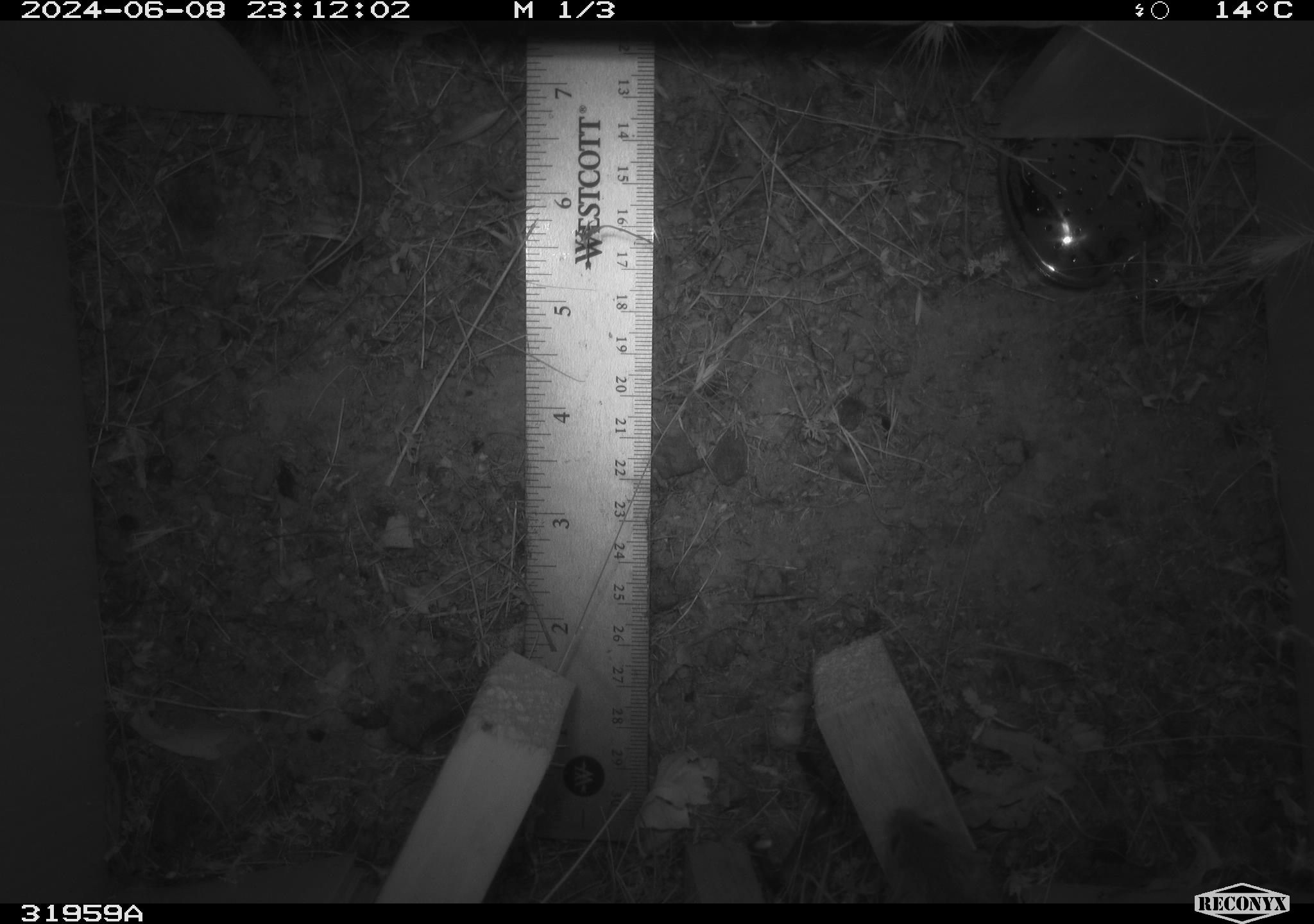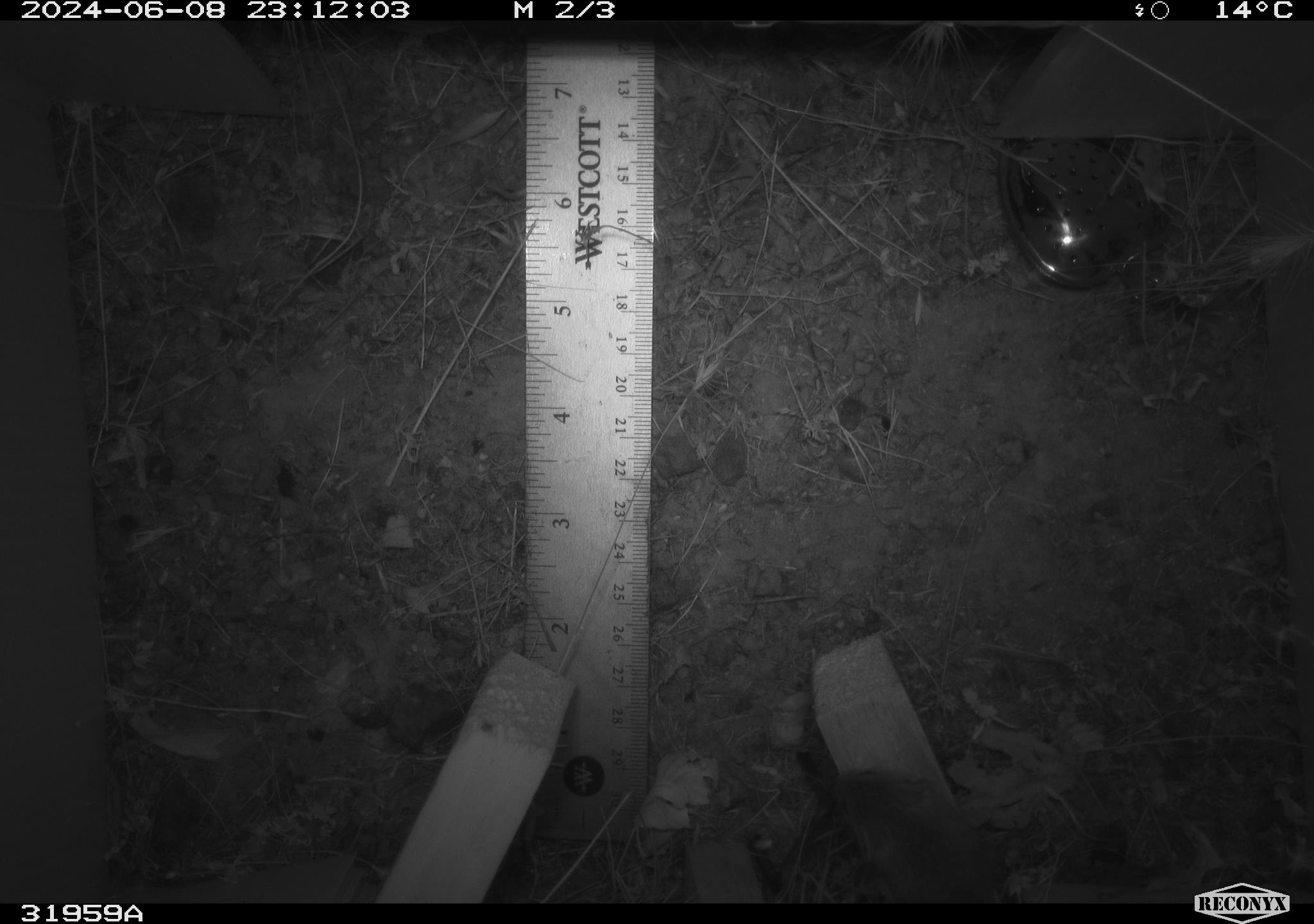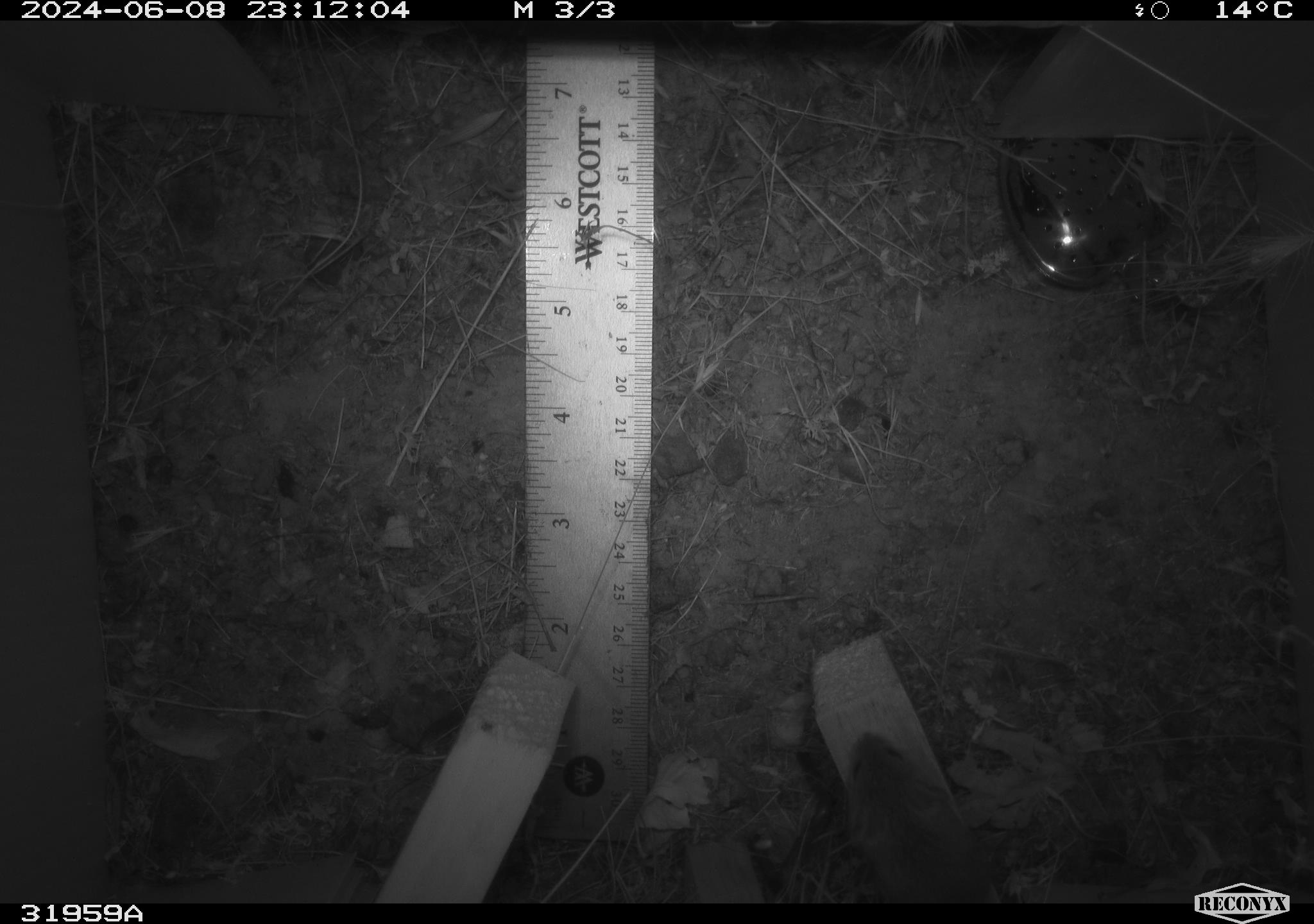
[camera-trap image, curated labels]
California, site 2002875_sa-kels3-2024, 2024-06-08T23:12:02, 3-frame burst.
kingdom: Animalia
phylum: Chordata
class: Mammalia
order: Rodentia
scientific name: Rodentia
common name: rodent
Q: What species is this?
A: Rodent (Rodentia).